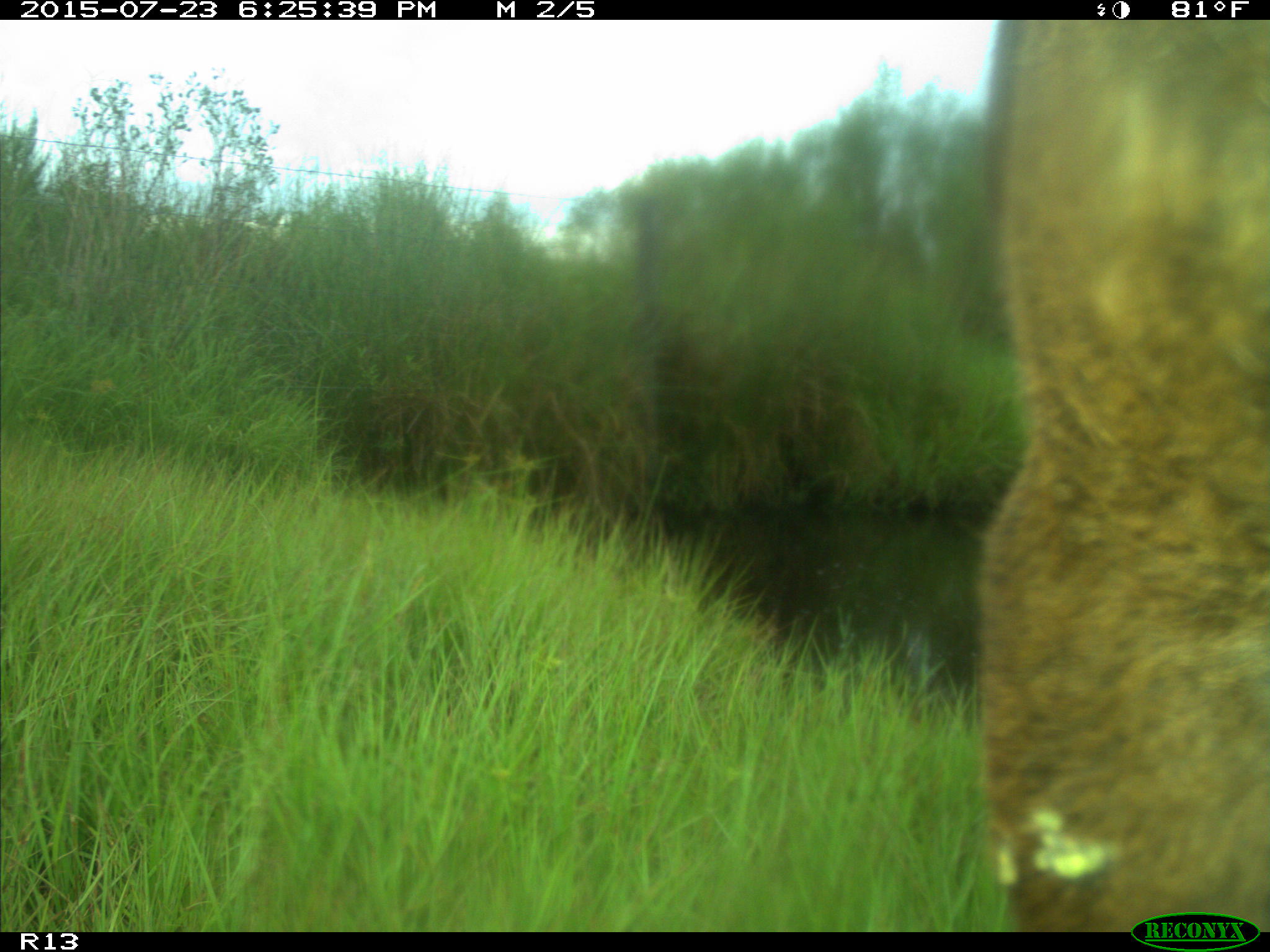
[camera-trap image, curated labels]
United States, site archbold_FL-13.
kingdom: Animalia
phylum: Chordata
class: Mammalia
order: Artiodactyla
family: Bovidae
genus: Bos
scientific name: Bos taurus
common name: domestic cow